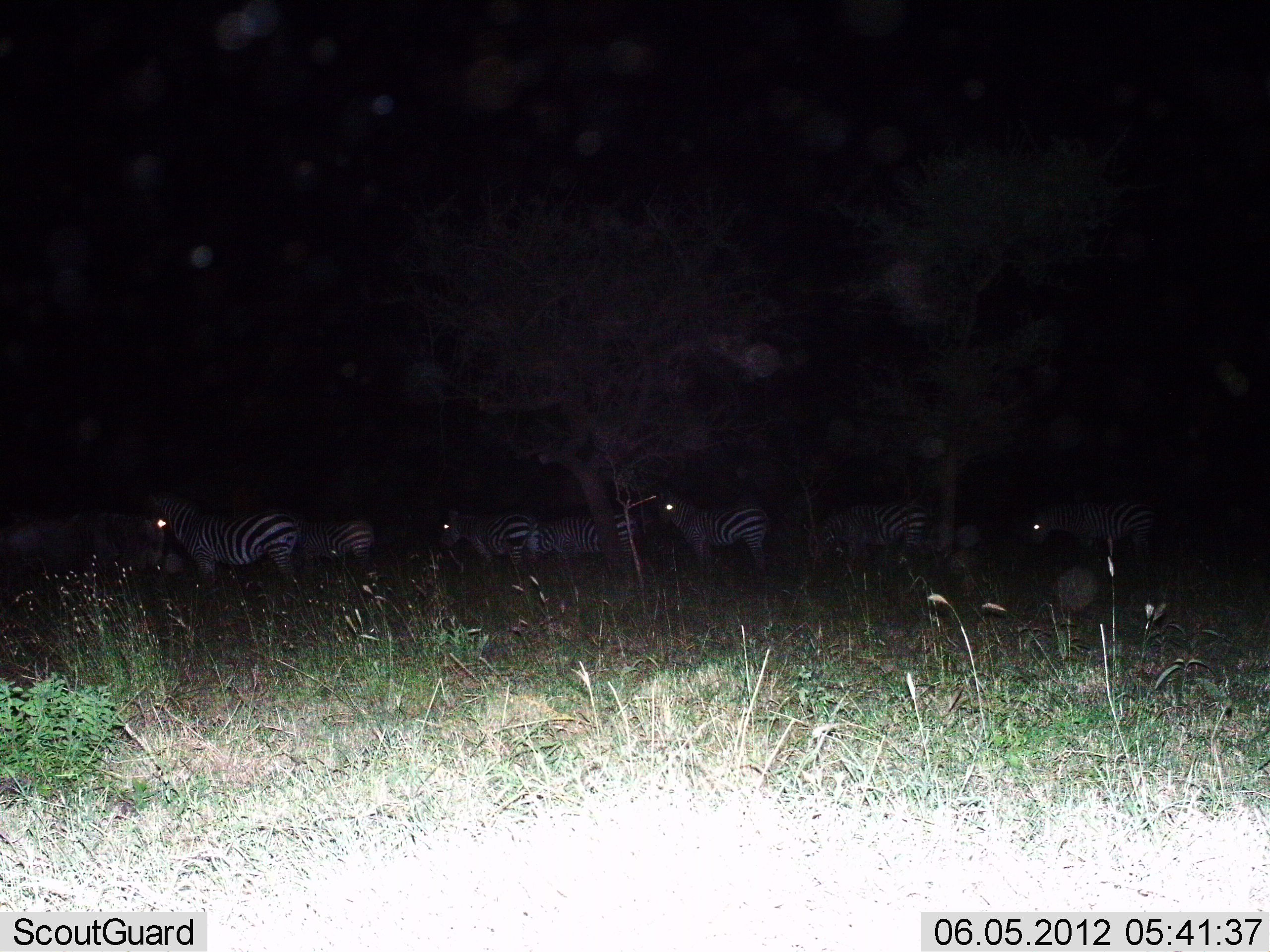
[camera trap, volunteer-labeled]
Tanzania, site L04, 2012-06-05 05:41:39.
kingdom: Animalia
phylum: Chordata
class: Mammalia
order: Perissodactyla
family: Equidae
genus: Equus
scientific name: Equus quagga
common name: plains zebra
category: zebra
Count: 7.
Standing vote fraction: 90%.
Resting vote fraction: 0%.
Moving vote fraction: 20%.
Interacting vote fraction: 0%.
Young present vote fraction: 0%.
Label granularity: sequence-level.